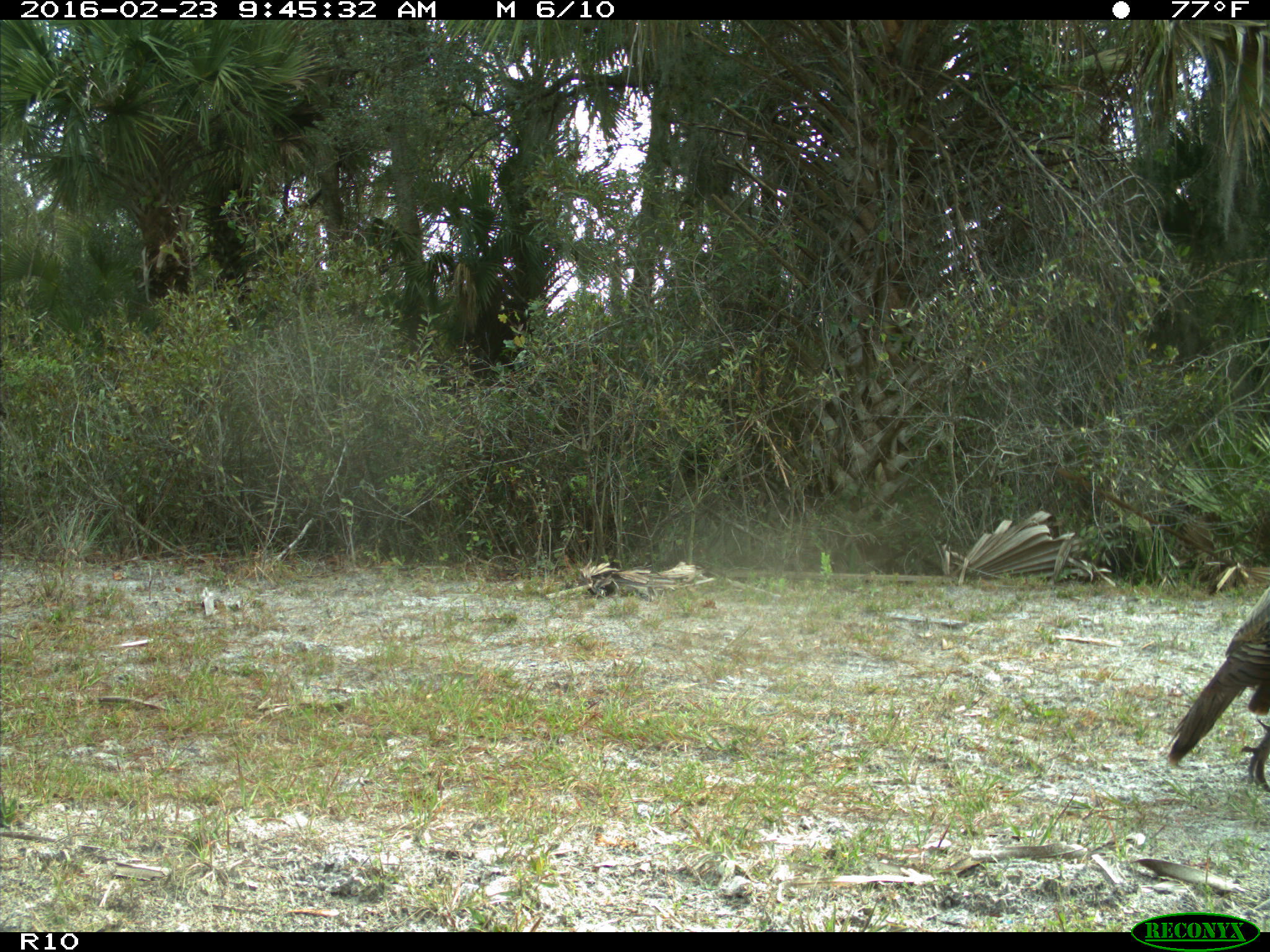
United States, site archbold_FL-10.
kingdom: Animalia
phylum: Chordata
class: Aves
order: Galliformes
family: Phasianidae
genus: Meleagris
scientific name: Meleagris gallopavo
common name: wild turkey